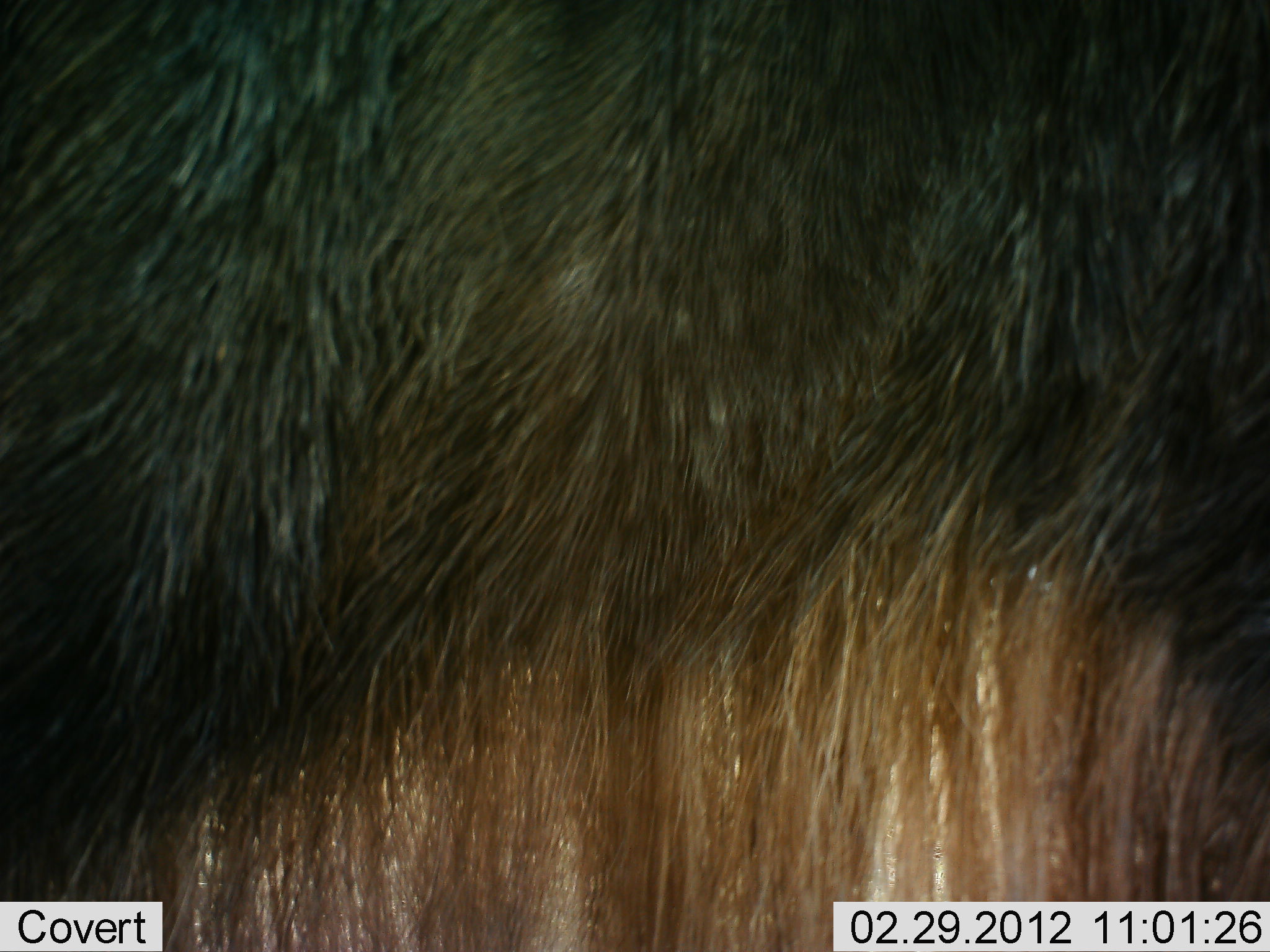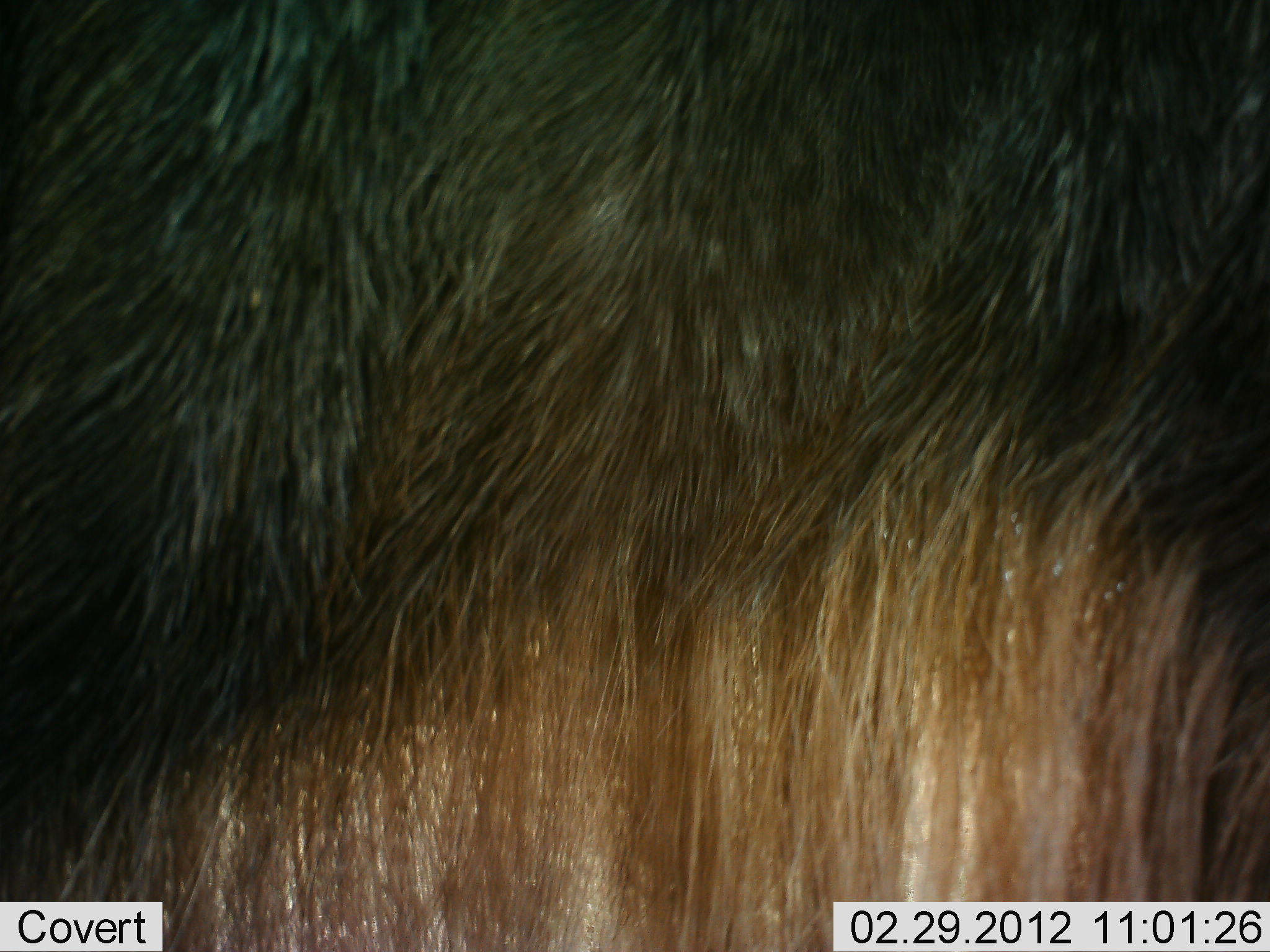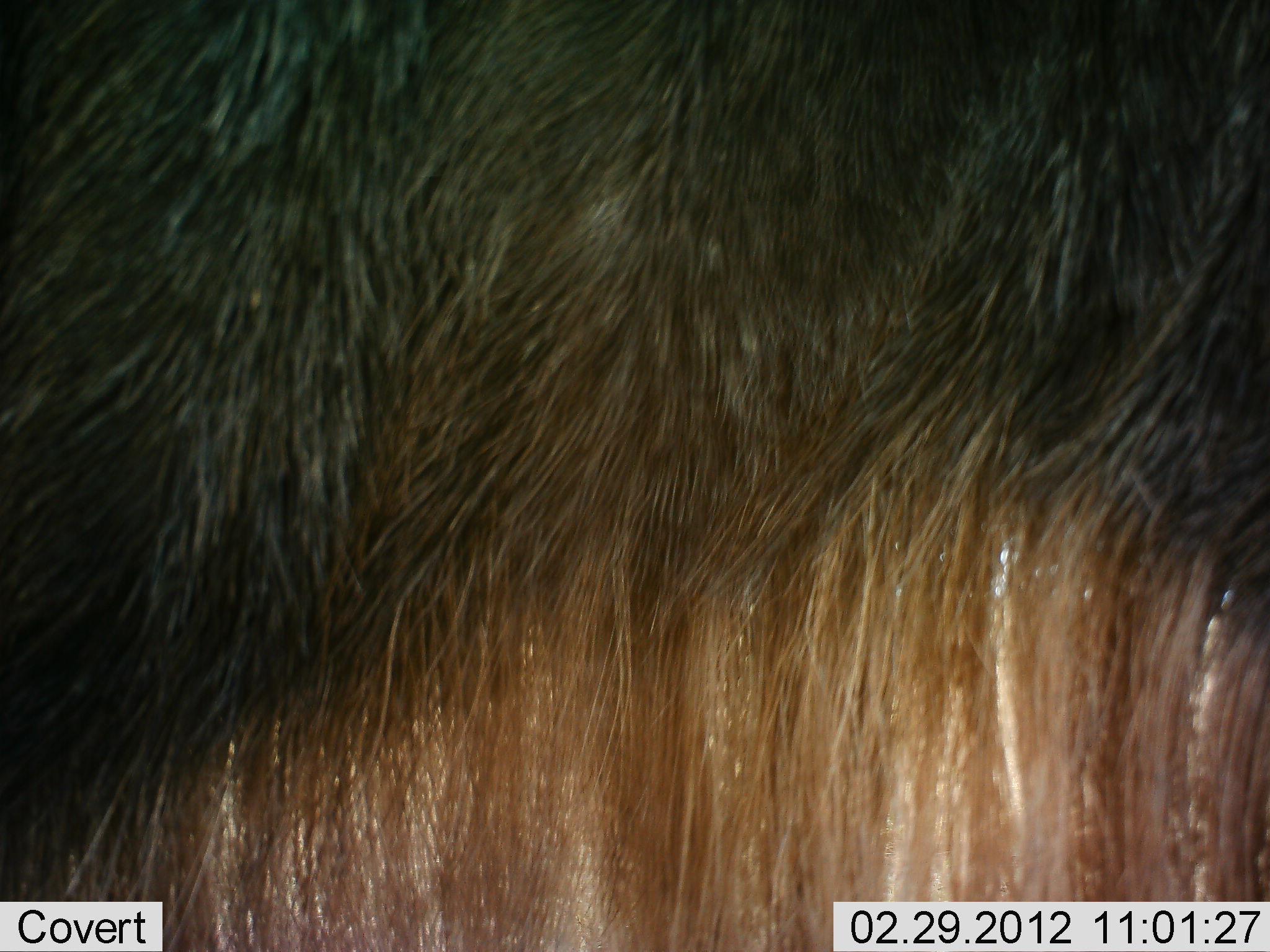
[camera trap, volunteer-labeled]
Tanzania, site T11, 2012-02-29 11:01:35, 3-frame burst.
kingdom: Animalia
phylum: Chordata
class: Mammalia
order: Artiodactyla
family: Bovidae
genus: Connochaetes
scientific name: Connochaetes taurinus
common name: blue wildebeest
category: wildebeest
Wildebeest (blue wildebeest) (Connochaetes taurinus), count 1. Behavior (volunteer vote fractions): standing 96%, resting 0%, moving 4%, interacting 0%. Young present (vote fraction): 0%. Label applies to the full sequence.